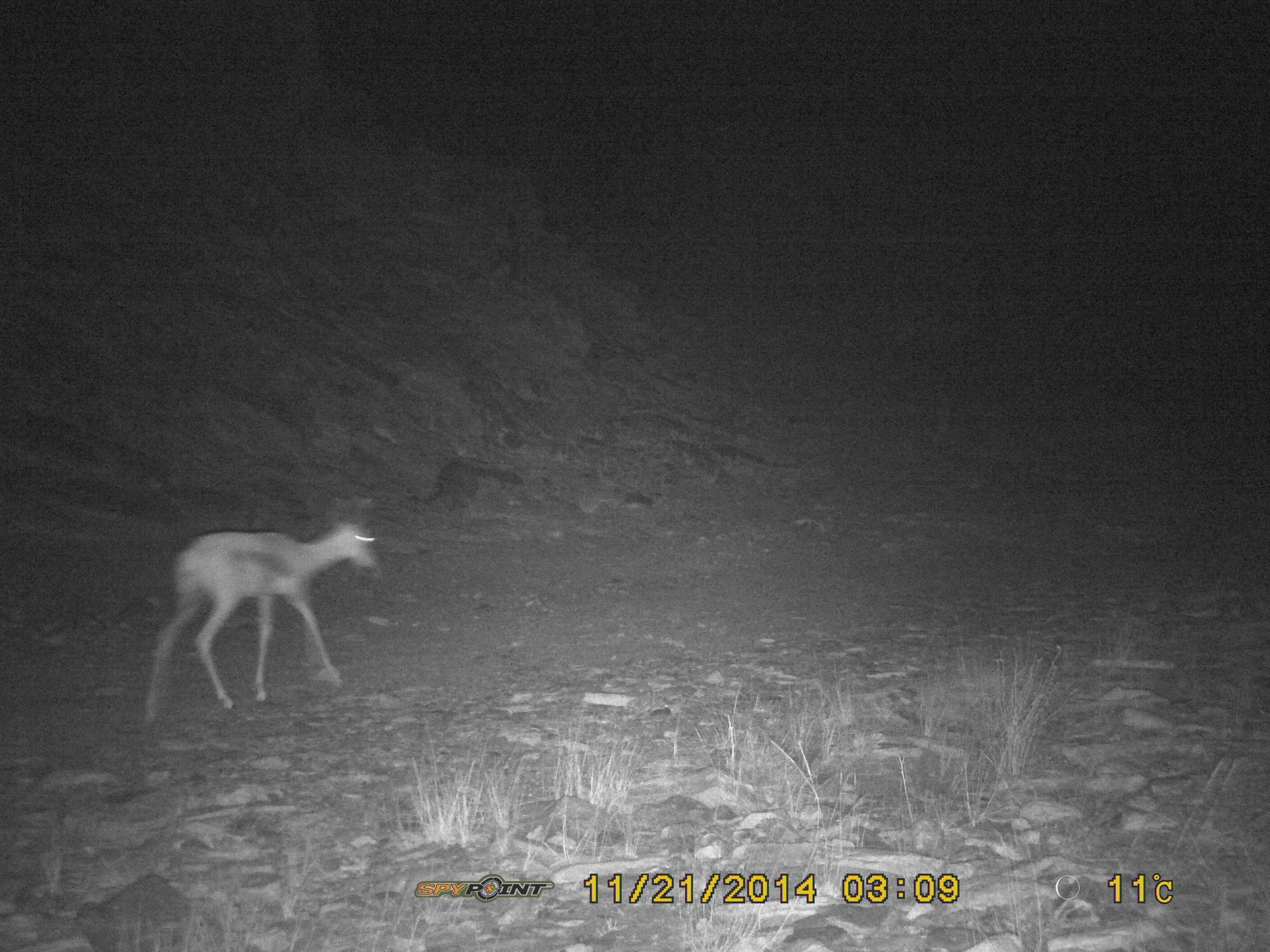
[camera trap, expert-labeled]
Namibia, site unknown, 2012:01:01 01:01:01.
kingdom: Animalia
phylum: Chordata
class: Mammalia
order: Artiodactyla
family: Bovidae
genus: Antidorcas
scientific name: Antidorcas marsupialis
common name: springbok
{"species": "Antidorcas marsupialis (springbok)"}